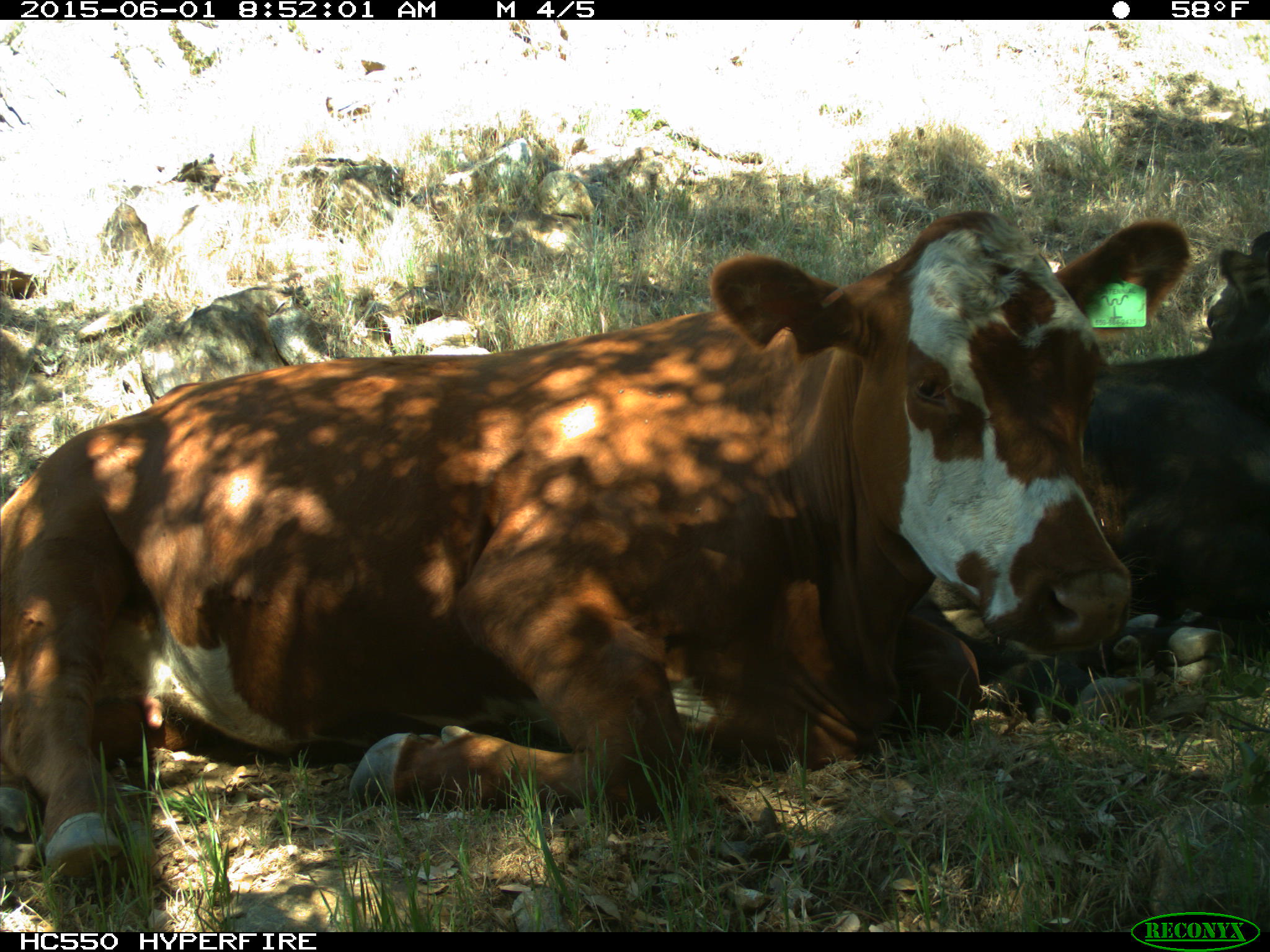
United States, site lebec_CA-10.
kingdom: Animalia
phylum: Chordata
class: Mammalia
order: Artiodactyla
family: Bovidae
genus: Bos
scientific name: Bos taurus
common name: domestic cow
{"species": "Bos taurus (domestic cow)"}